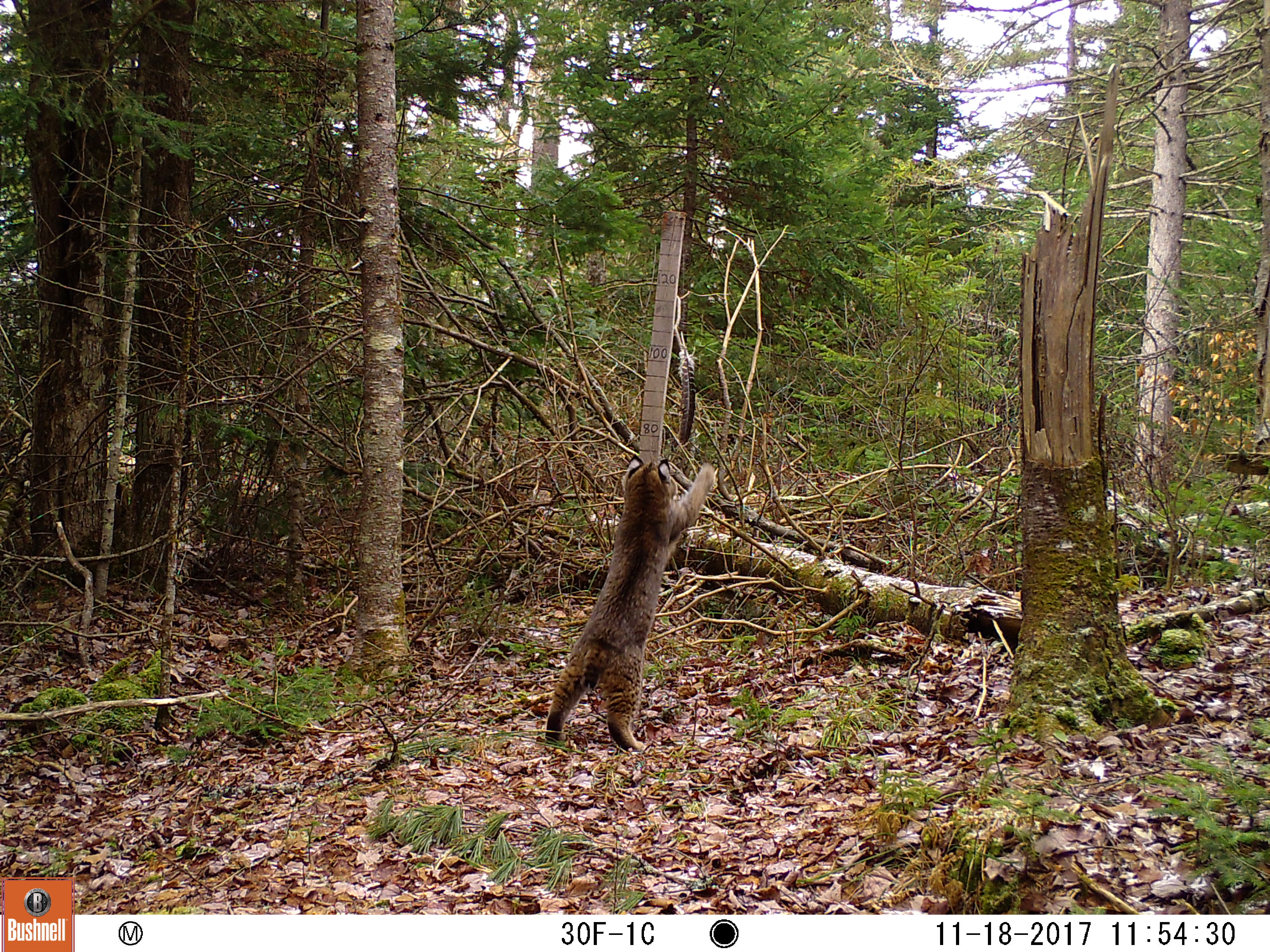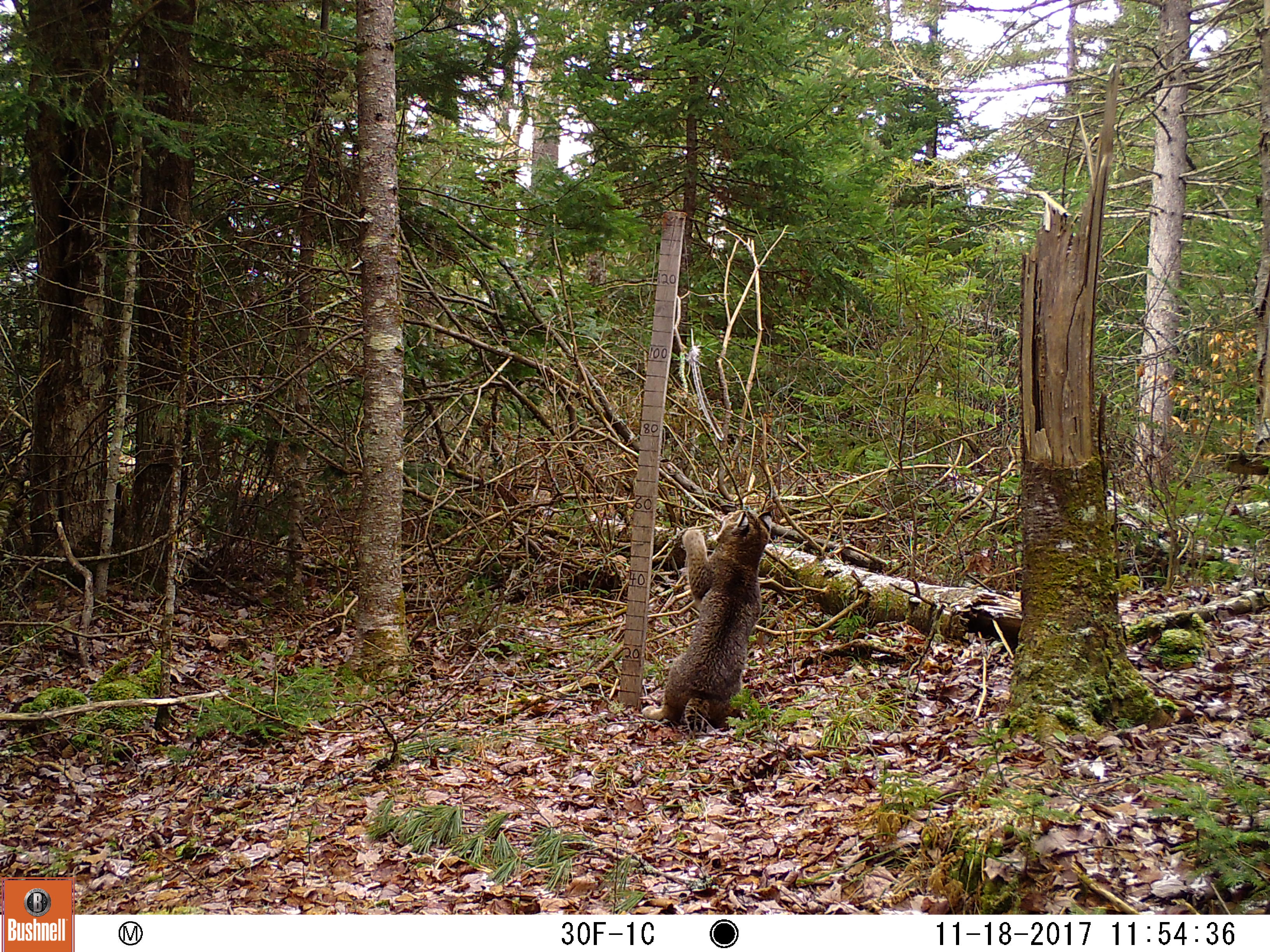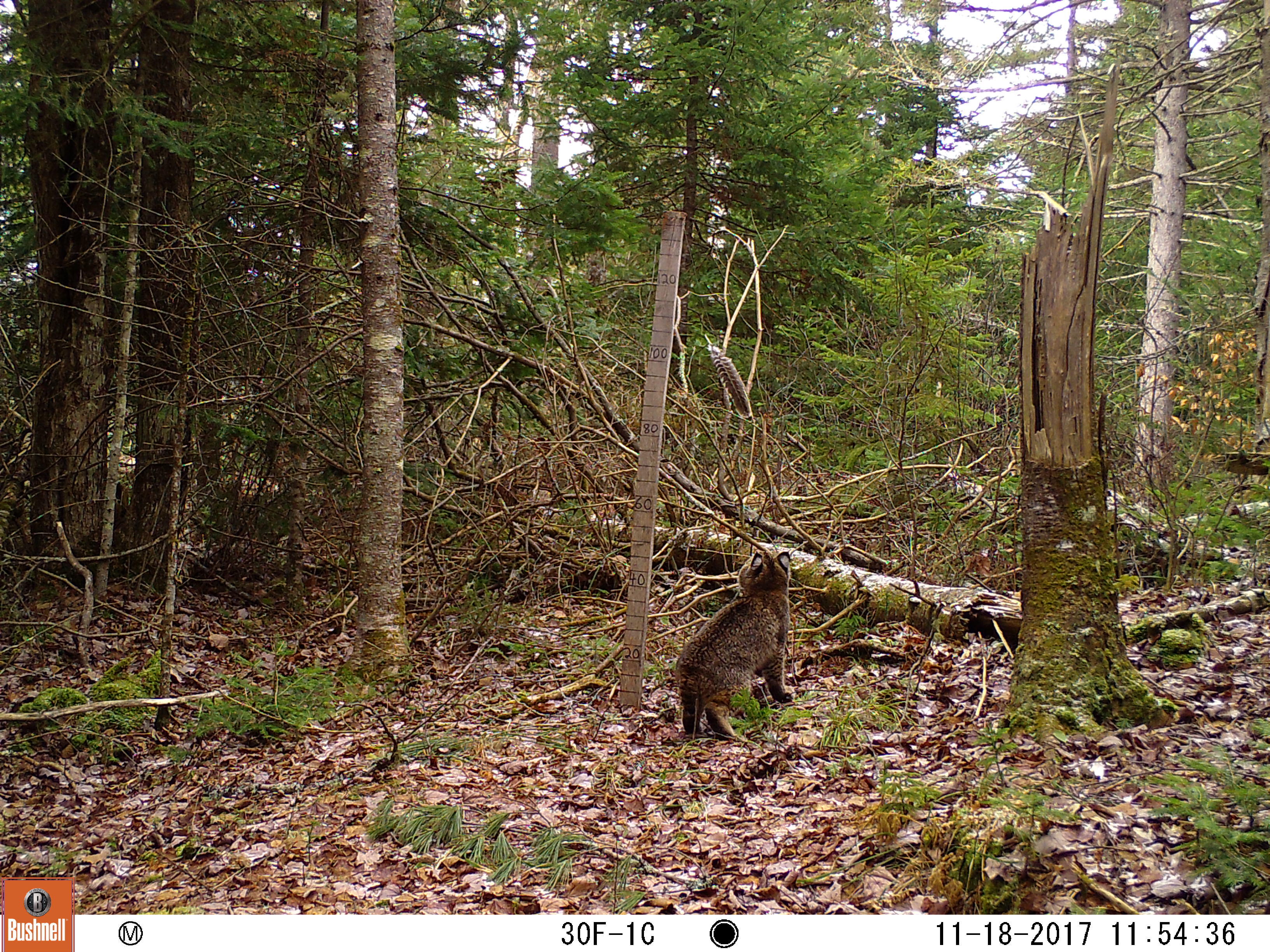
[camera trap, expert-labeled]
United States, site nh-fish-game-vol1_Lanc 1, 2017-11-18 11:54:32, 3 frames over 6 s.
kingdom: Animalia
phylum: Chordata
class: Mammalia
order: Carnivora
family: Felidae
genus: Lynx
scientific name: Lynx rufus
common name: bobcat